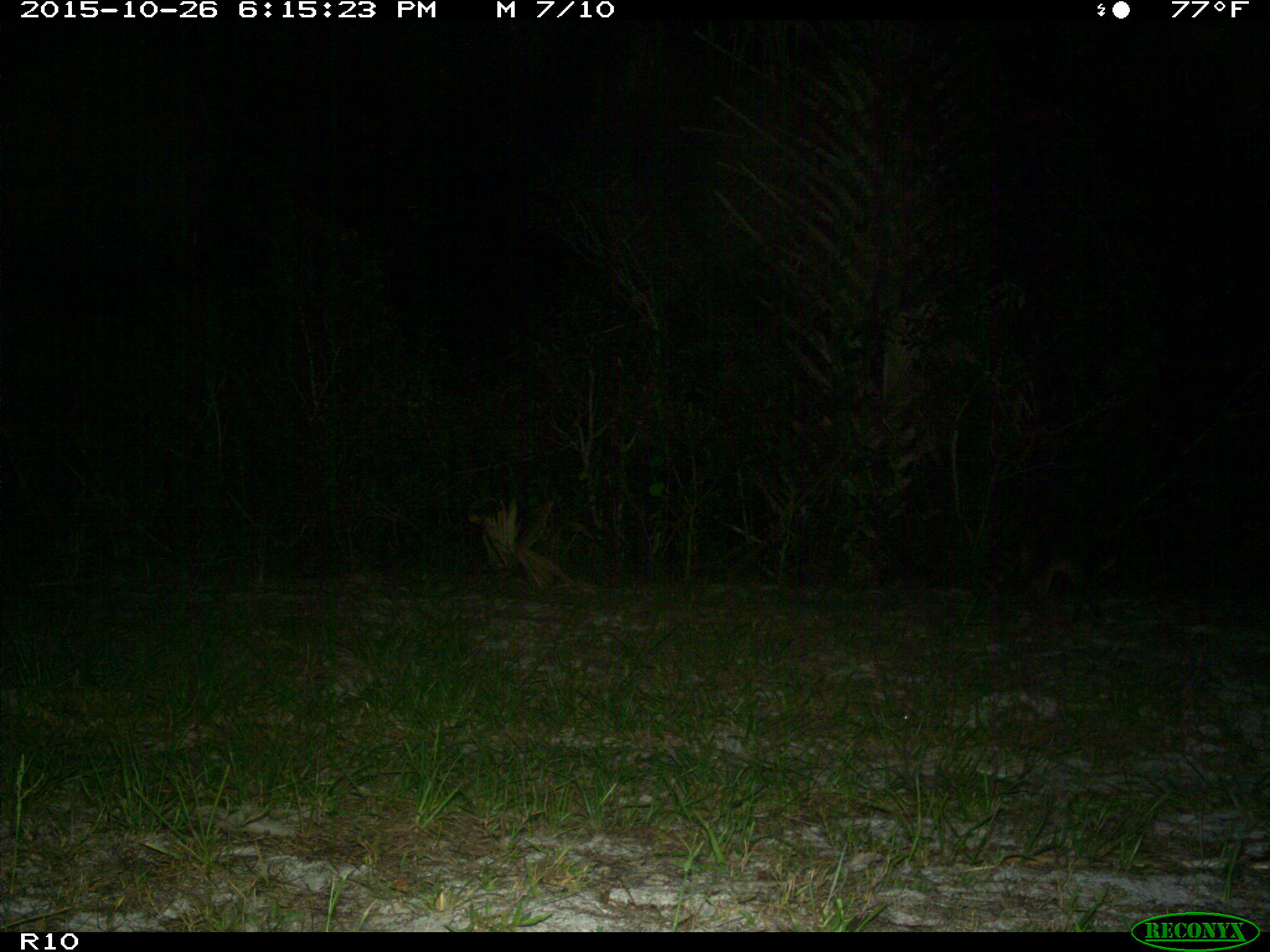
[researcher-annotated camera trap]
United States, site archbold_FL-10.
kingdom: Animalia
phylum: Chordata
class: Mammalia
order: Carnivora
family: Procyonidae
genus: Procyon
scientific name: Procyon lotor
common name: common raccoon